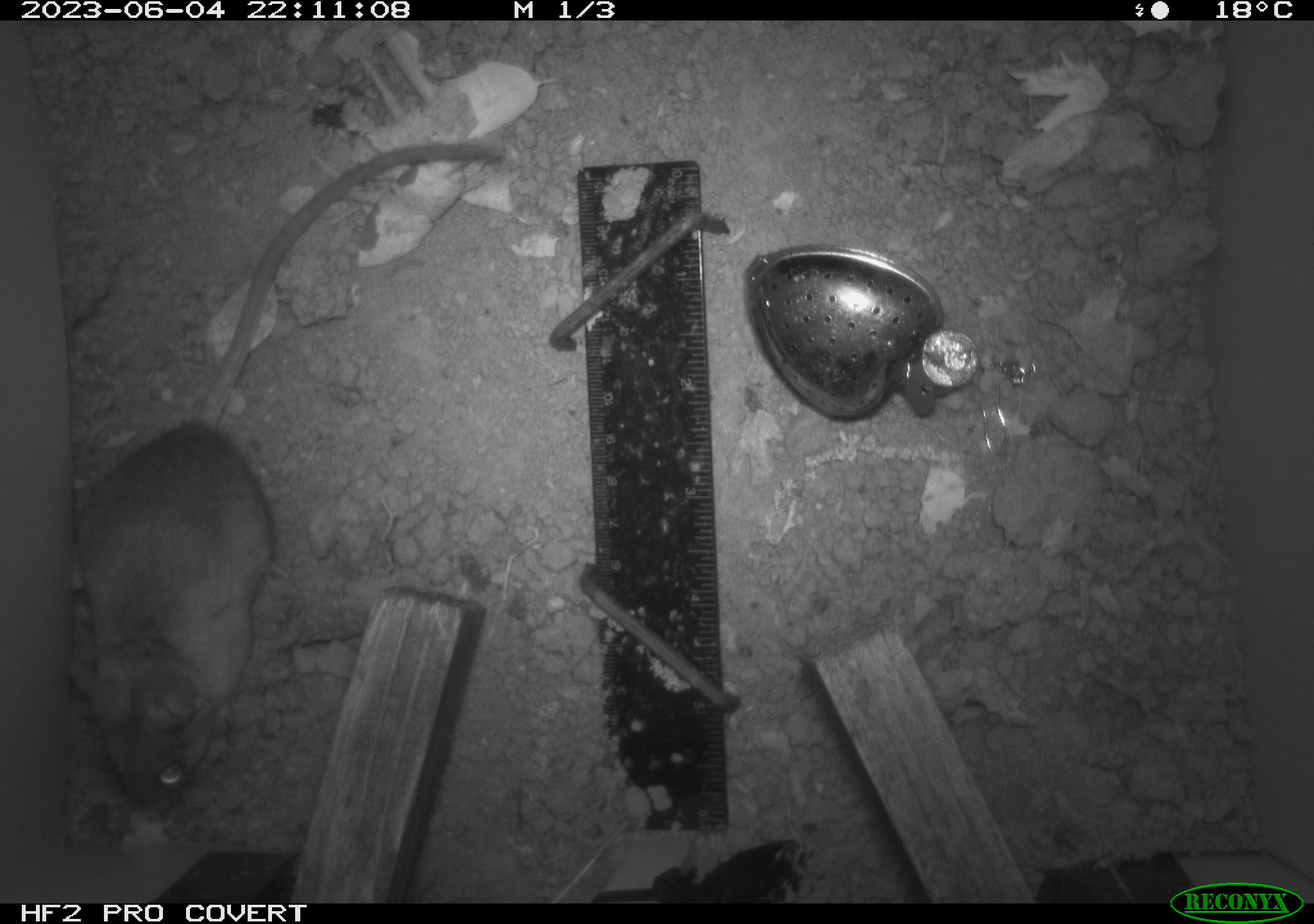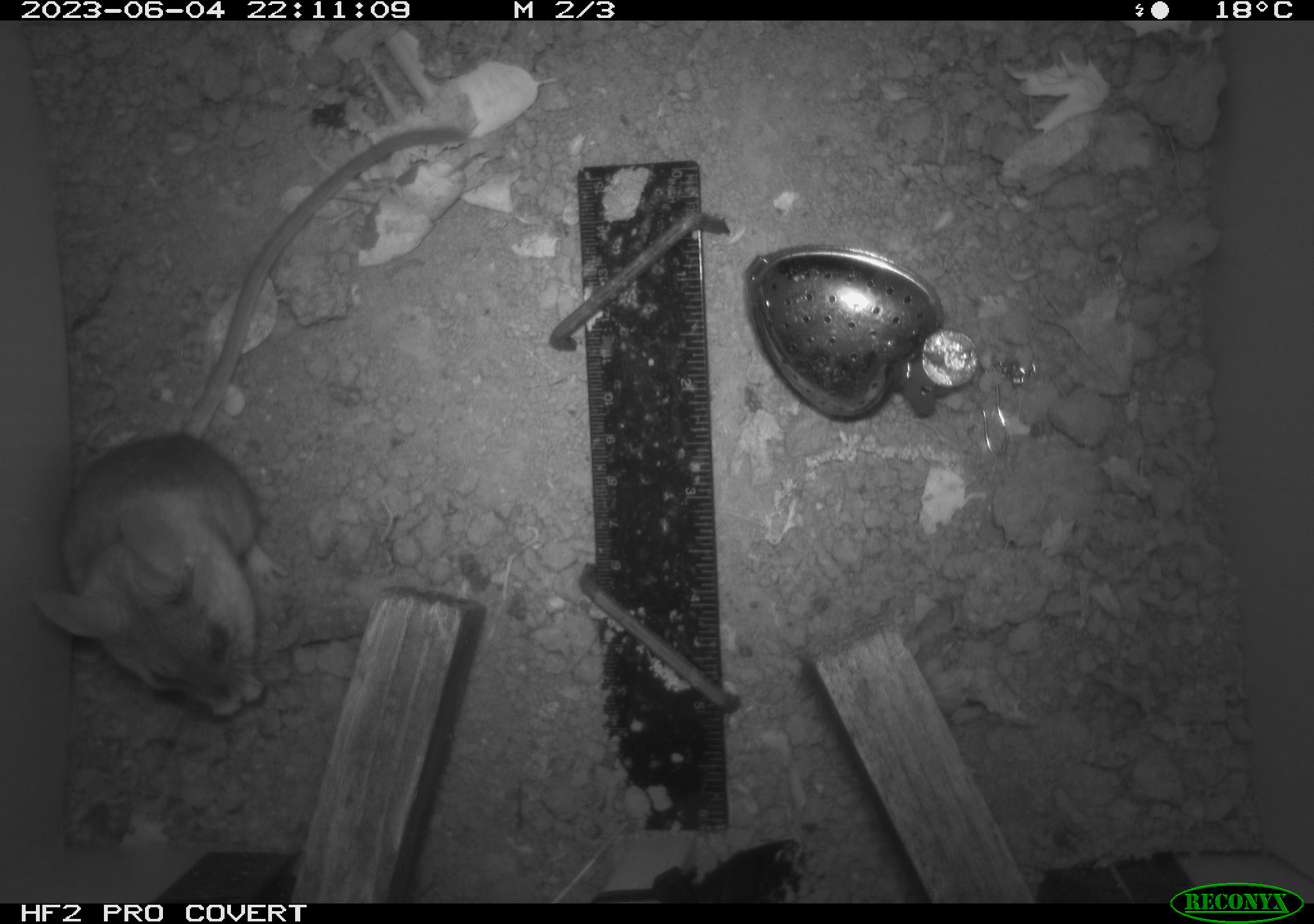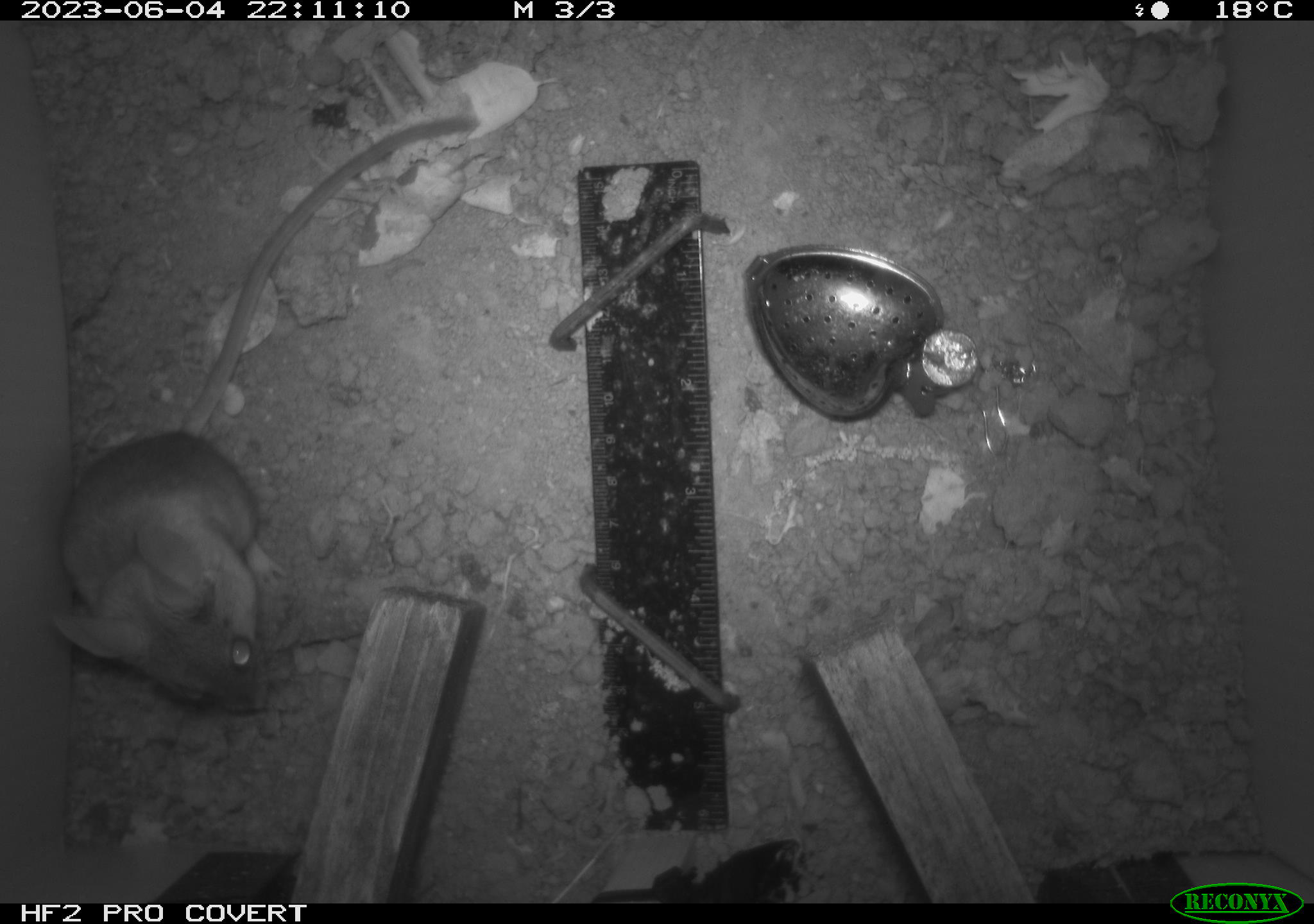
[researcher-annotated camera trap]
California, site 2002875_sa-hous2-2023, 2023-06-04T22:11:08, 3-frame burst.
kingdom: Animalia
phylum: Chordata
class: Mammalia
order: Rodentia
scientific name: Rodentia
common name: mouse species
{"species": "mouse species (Rodentia)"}